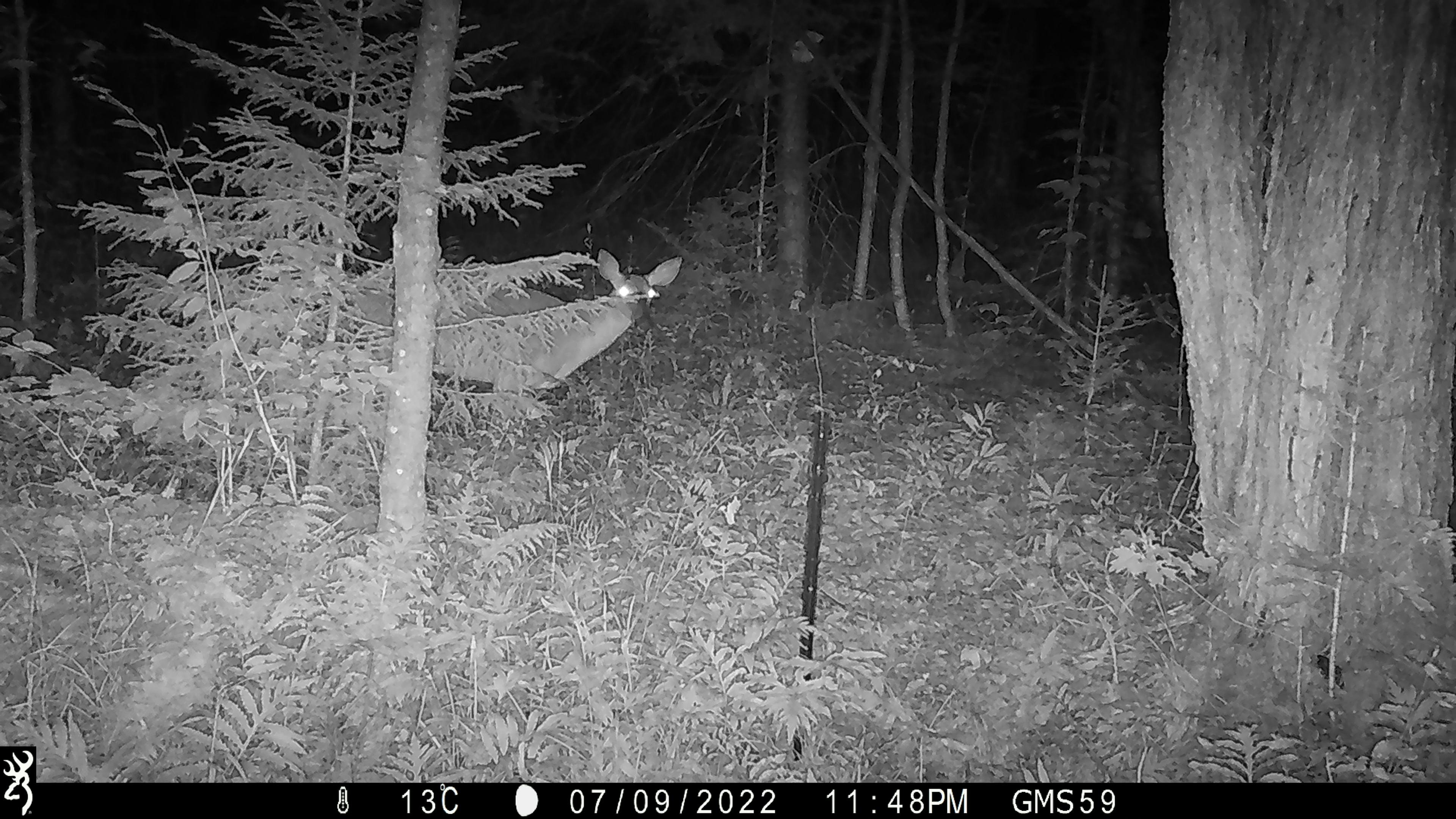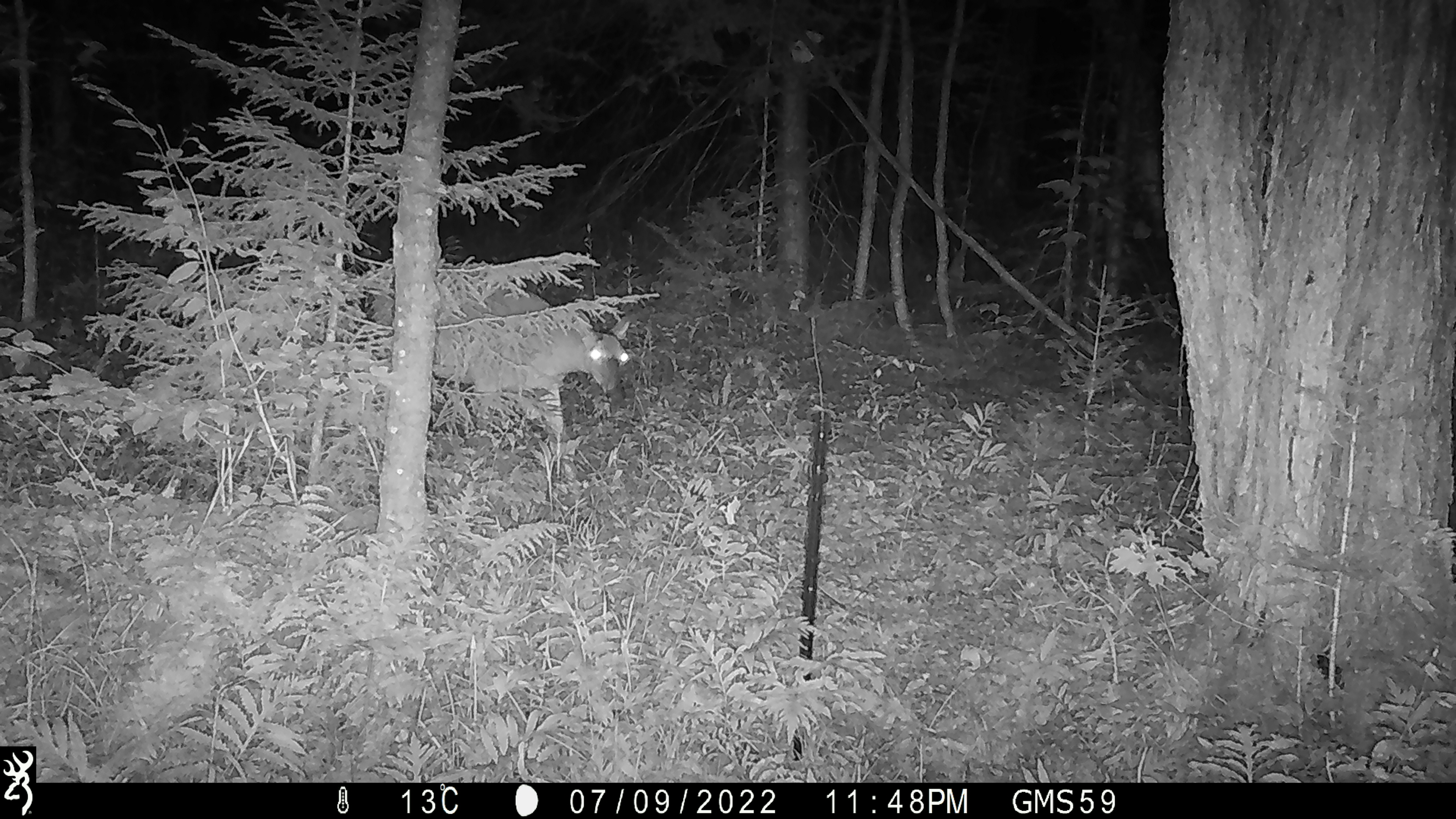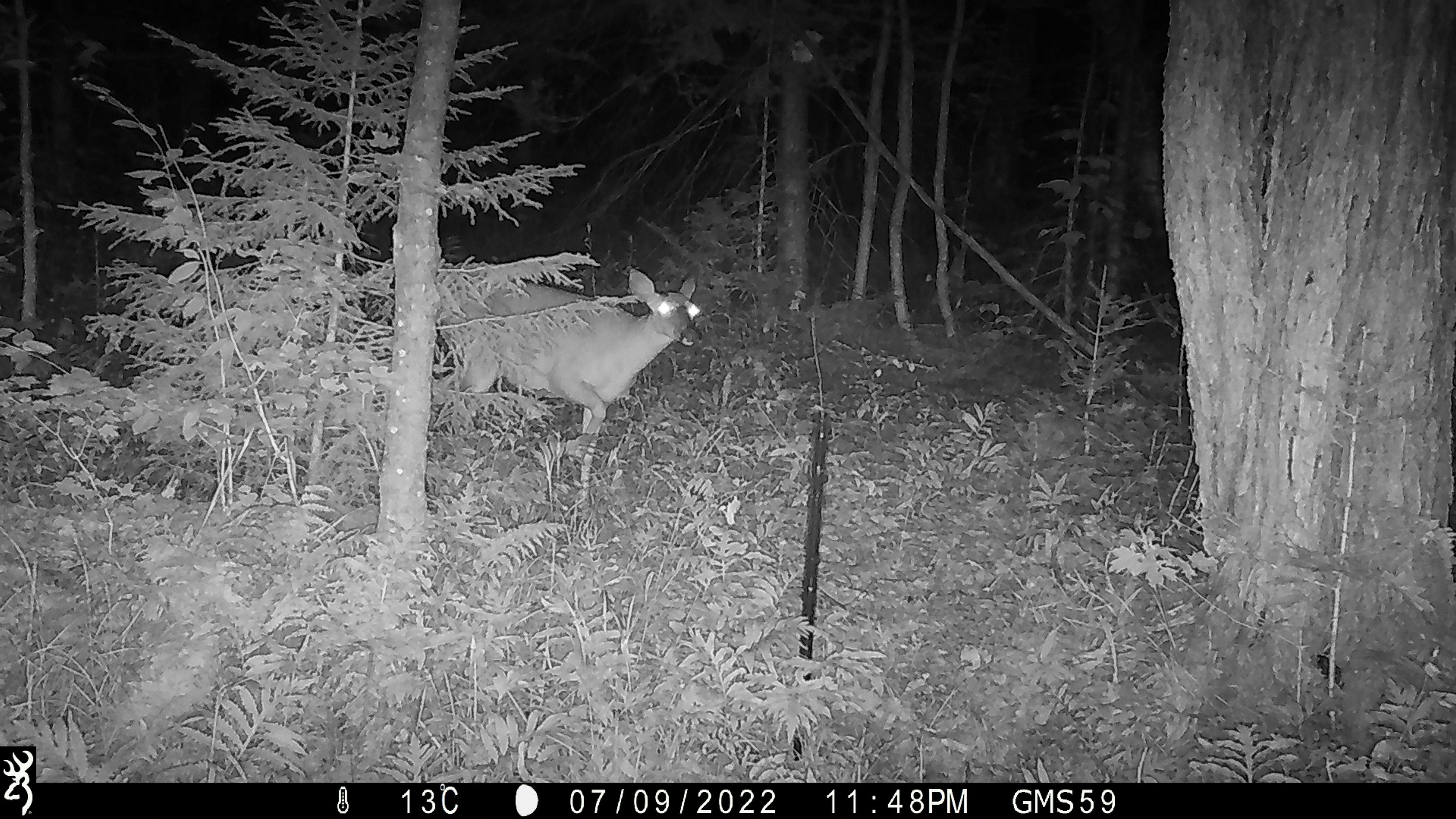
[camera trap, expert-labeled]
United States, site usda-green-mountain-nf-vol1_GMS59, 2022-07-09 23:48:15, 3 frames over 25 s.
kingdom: Animalia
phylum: Chordata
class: Mammalia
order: Artiodactyla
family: Cervidae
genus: Odocoileus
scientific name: Odocoileus virginianus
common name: white-tailed deer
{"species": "white-tailed deer (Odocoileus virginianus)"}